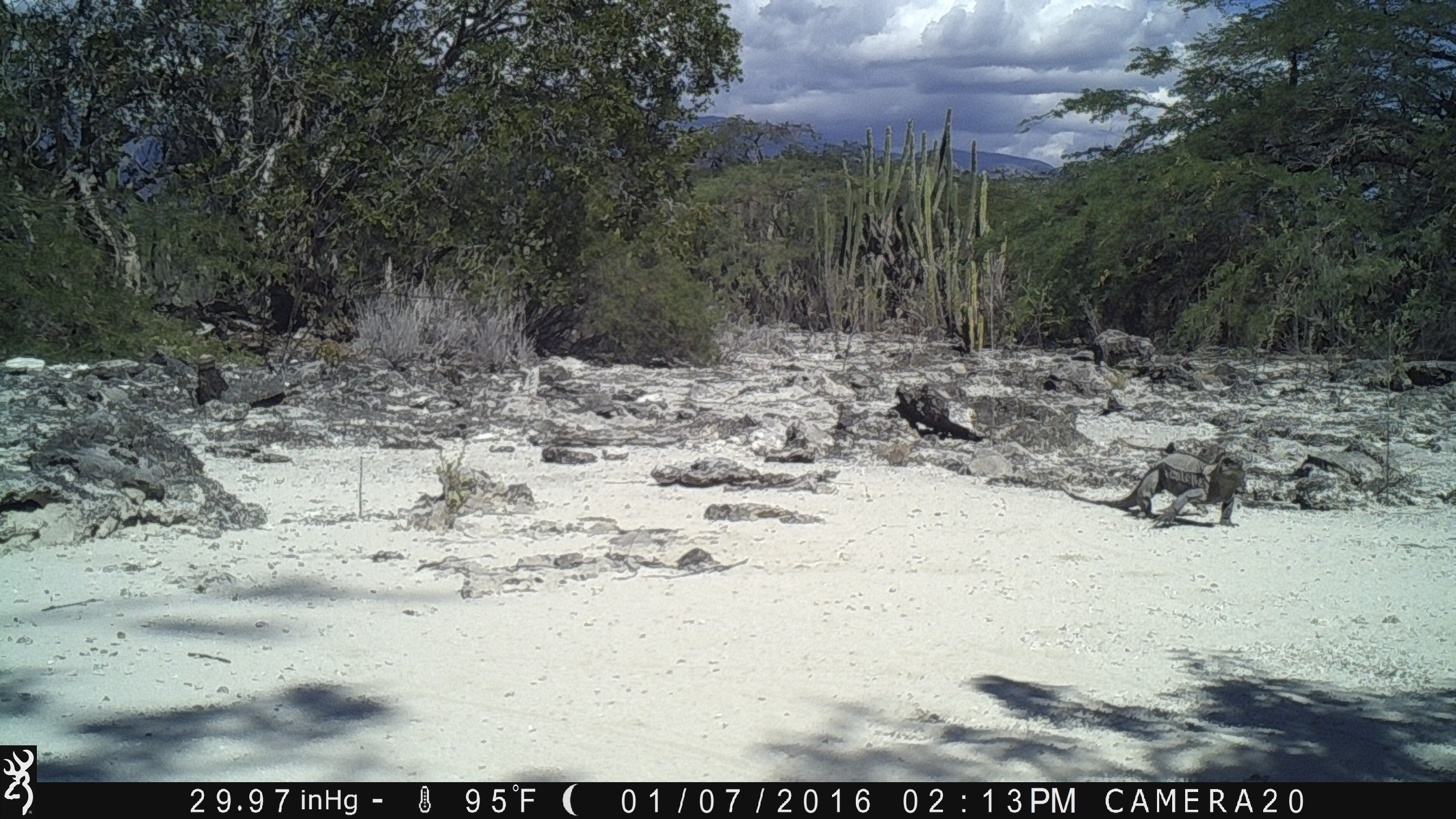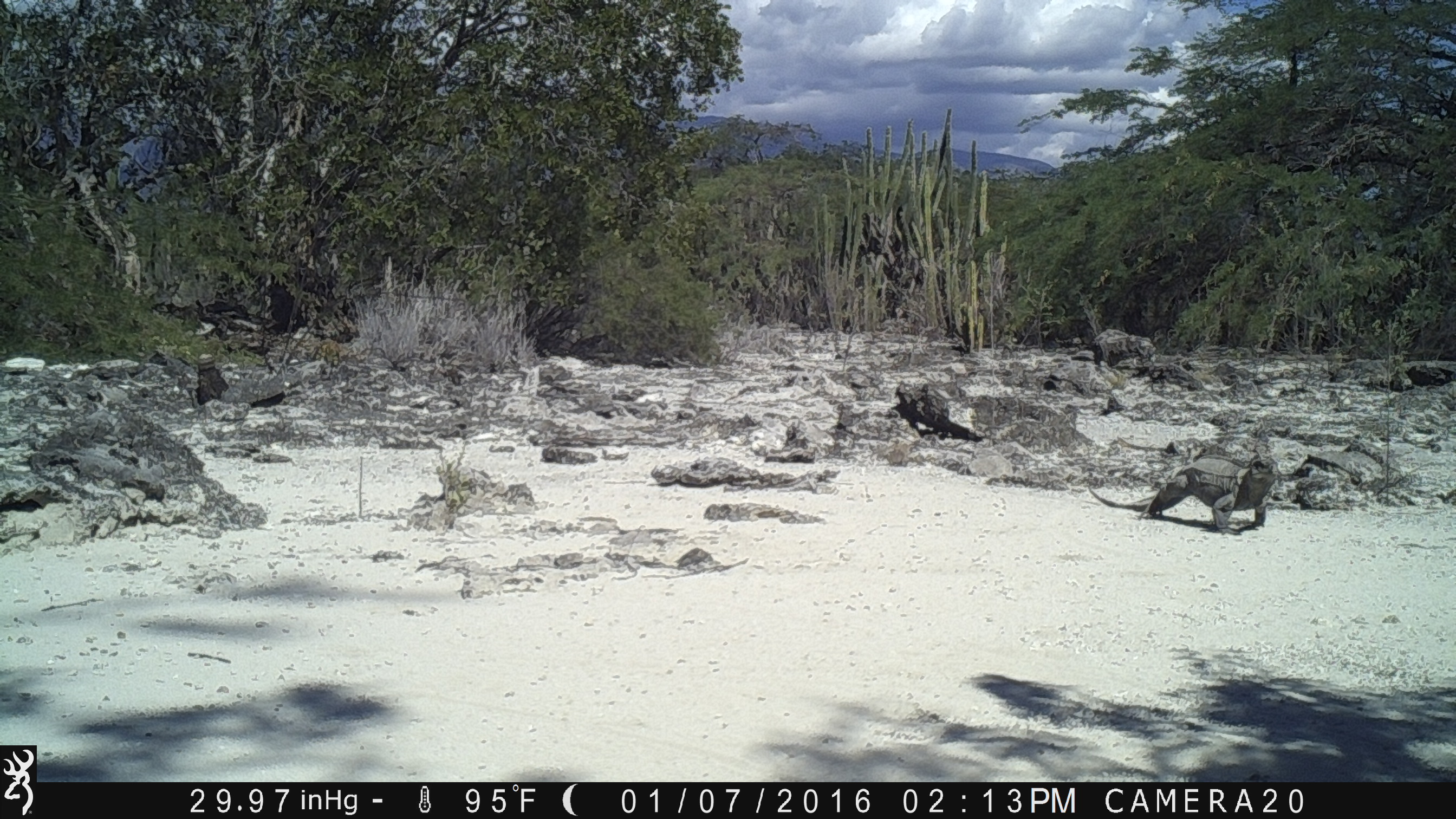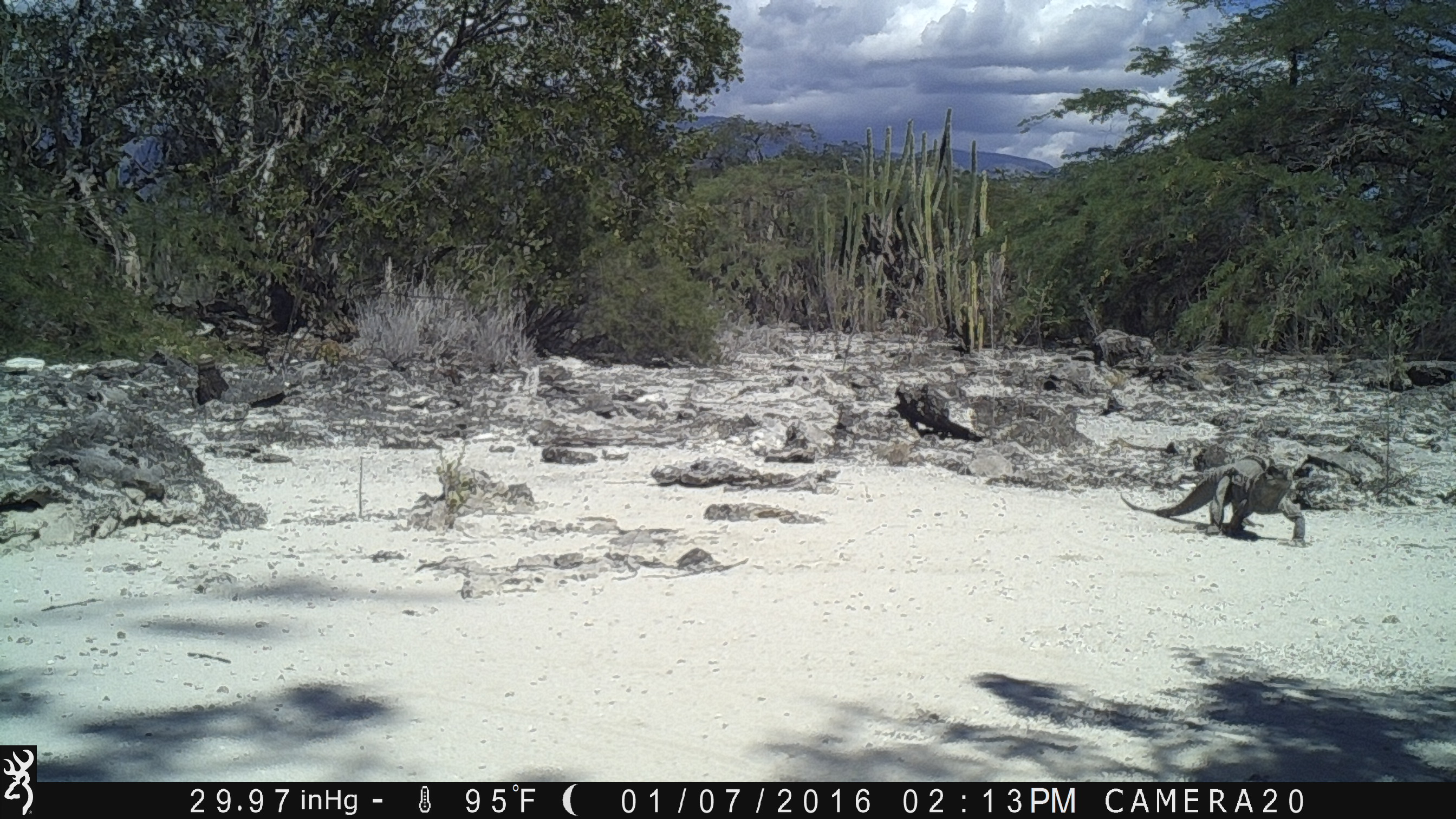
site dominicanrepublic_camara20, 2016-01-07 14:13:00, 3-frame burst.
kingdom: Animalia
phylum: Chordata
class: Reptilia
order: Squamata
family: Iguanidae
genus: Iguana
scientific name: Iguana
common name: typical iguanas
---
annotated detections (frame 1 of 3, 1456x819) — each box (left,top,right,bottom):
iguana: (1066,452,1244,525)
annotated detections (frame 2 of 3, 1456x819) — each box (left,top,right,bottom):
iguana: (1091,455,1280,533)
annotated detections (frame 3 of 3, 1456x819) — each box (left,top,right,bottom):
iguana: (1123,460,1305,541)